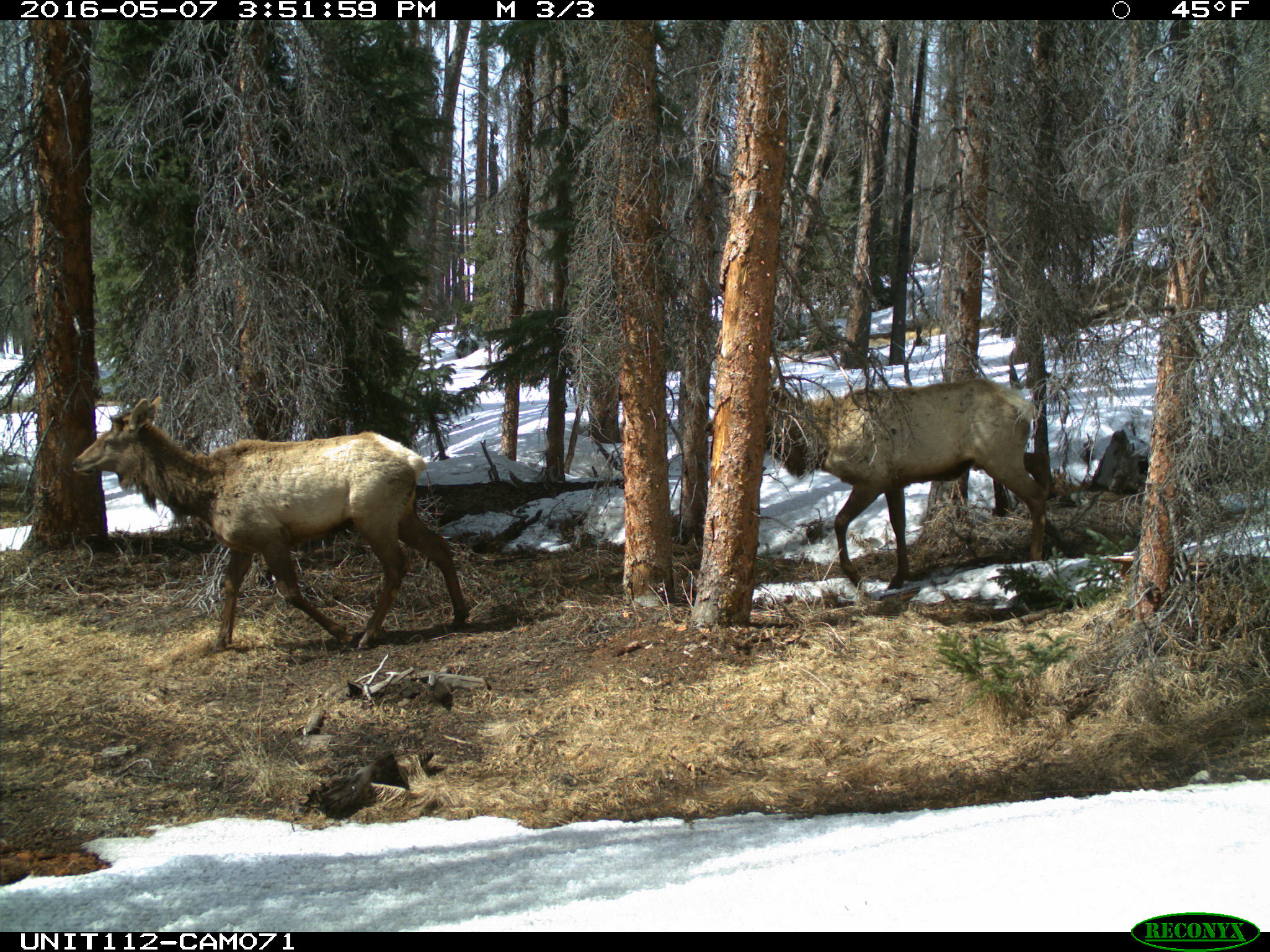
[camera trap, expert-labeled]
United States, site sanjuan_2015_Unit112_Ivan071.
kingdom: Animalia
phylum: Chordata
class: Mammalia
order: Artiodactyla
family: Cervidae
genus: Cervus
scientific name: Cervus elaphus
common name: red deer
Cervus elaphus (red deer).